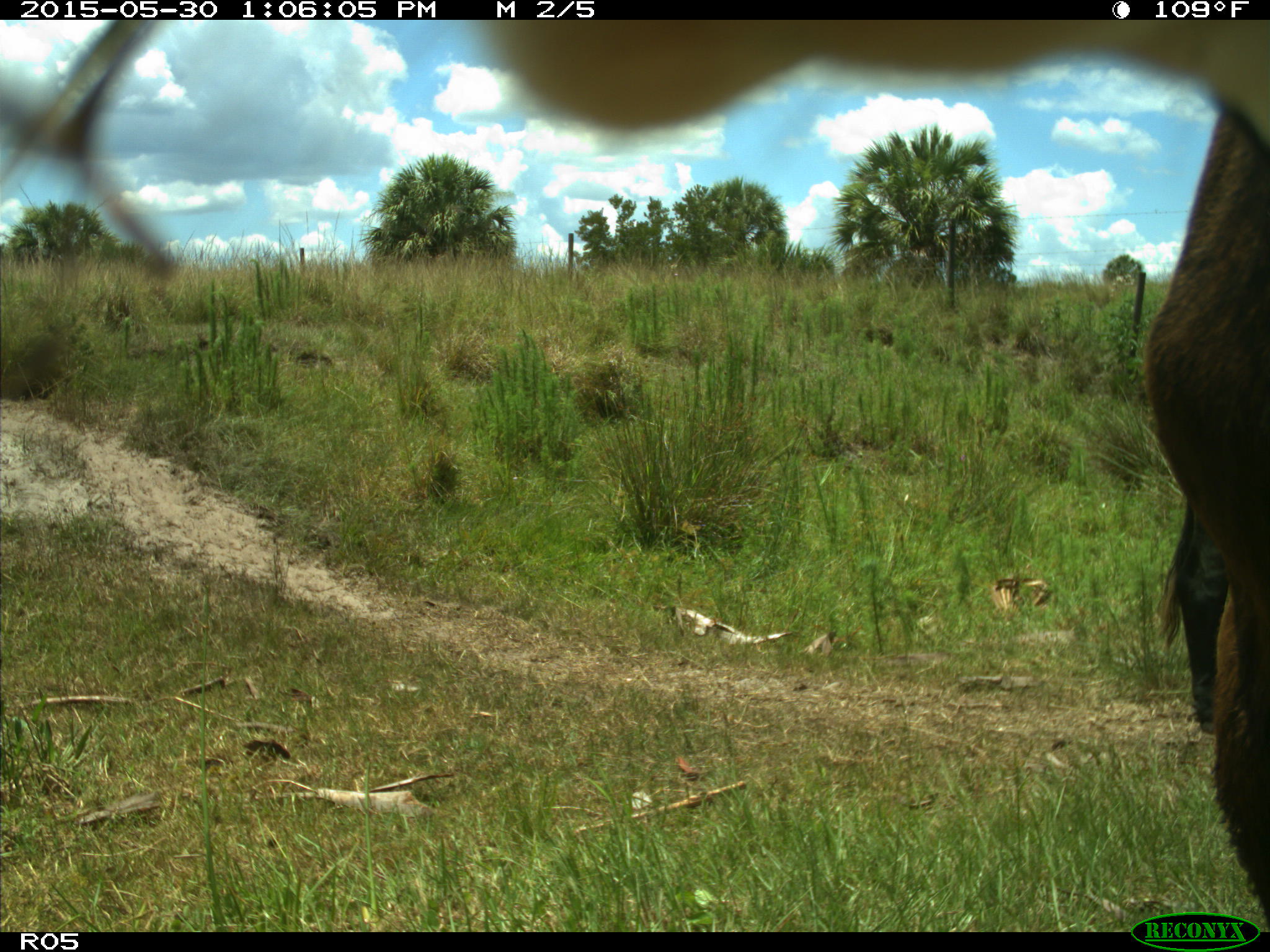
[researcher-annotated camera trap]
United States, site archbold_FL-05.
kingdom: Animalia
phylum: Chordata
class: Mammalia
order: Artiodactyla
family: Bovidae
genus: Bos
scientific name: Bos taurus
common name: domestic cow